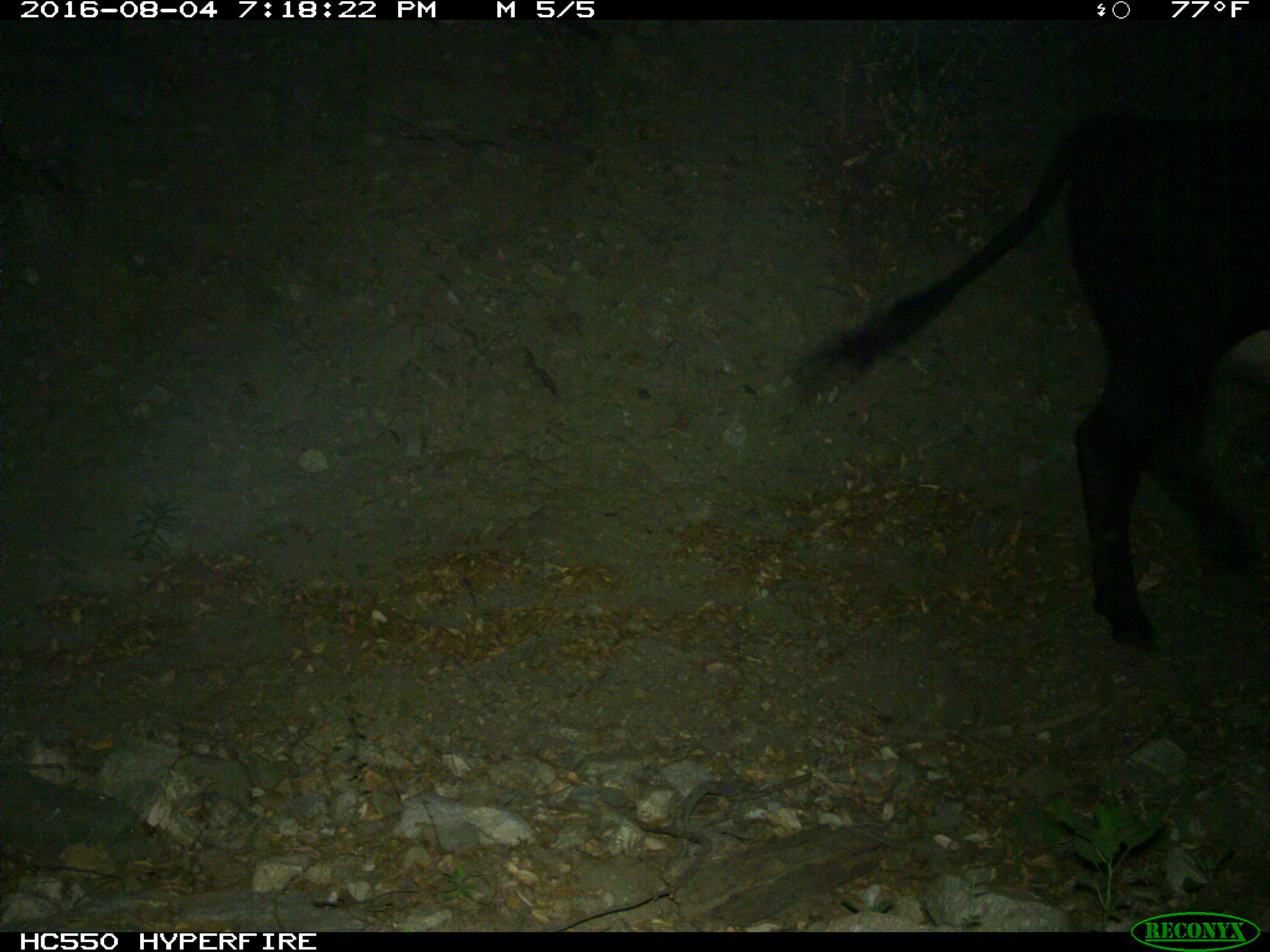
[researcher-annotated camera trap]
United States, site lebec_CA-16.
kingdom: Animalia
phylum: Chordata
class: Mammalia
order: Artiodactyla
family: Bovidae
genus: Bos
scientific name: Bos taurus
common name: domestic cow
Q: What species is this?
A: Bos taurus (domestic cow).